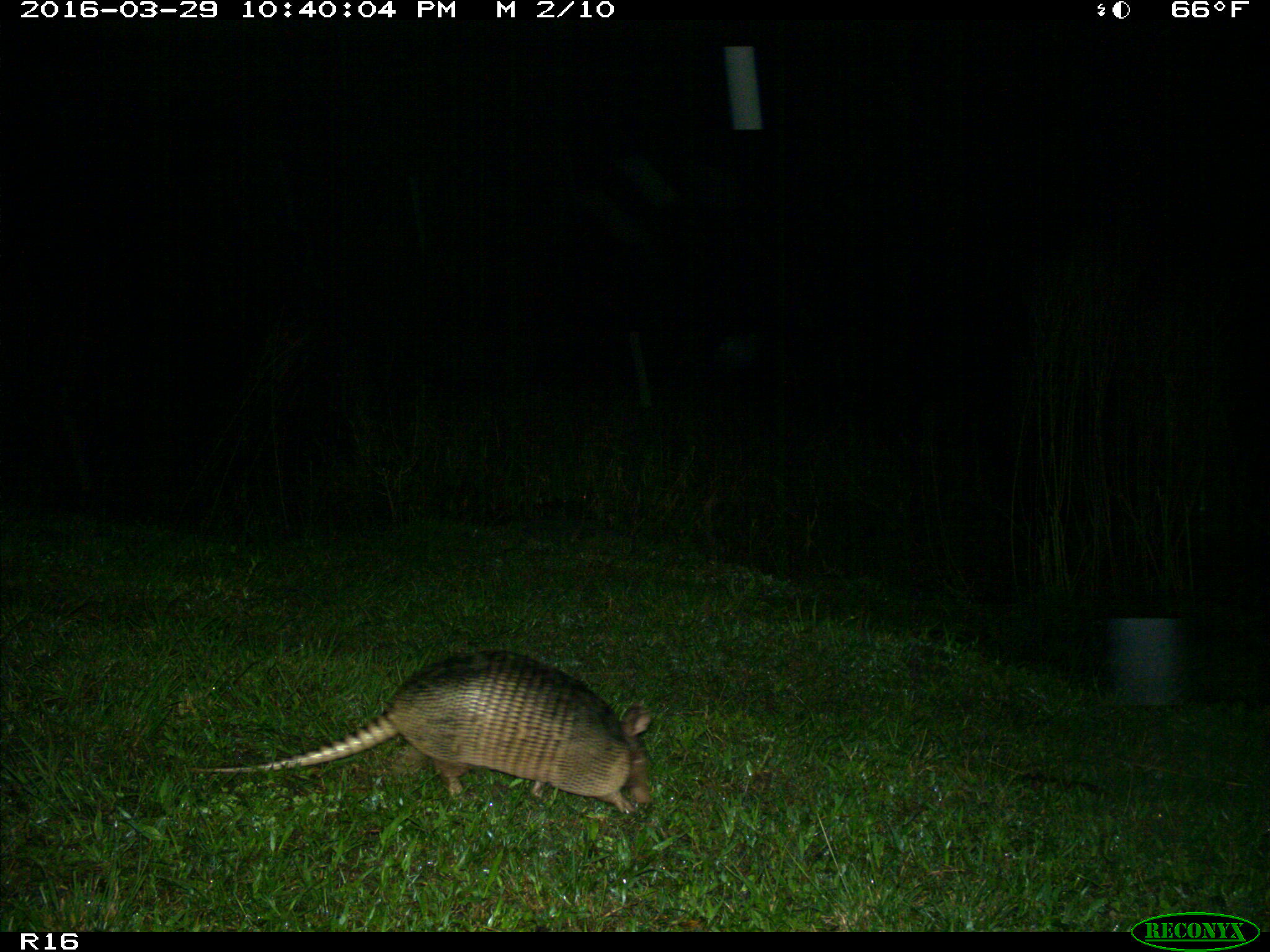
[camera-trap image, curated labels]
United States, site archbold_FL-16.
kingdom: Animalia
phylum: Chordata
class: Mammalia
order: Cingulata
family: Dasypodidae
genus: Dasypus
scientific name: Dasypus novemcinctus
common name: nine-banded armadillo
Dasypus novemcinctus (nine-banded armadillo).